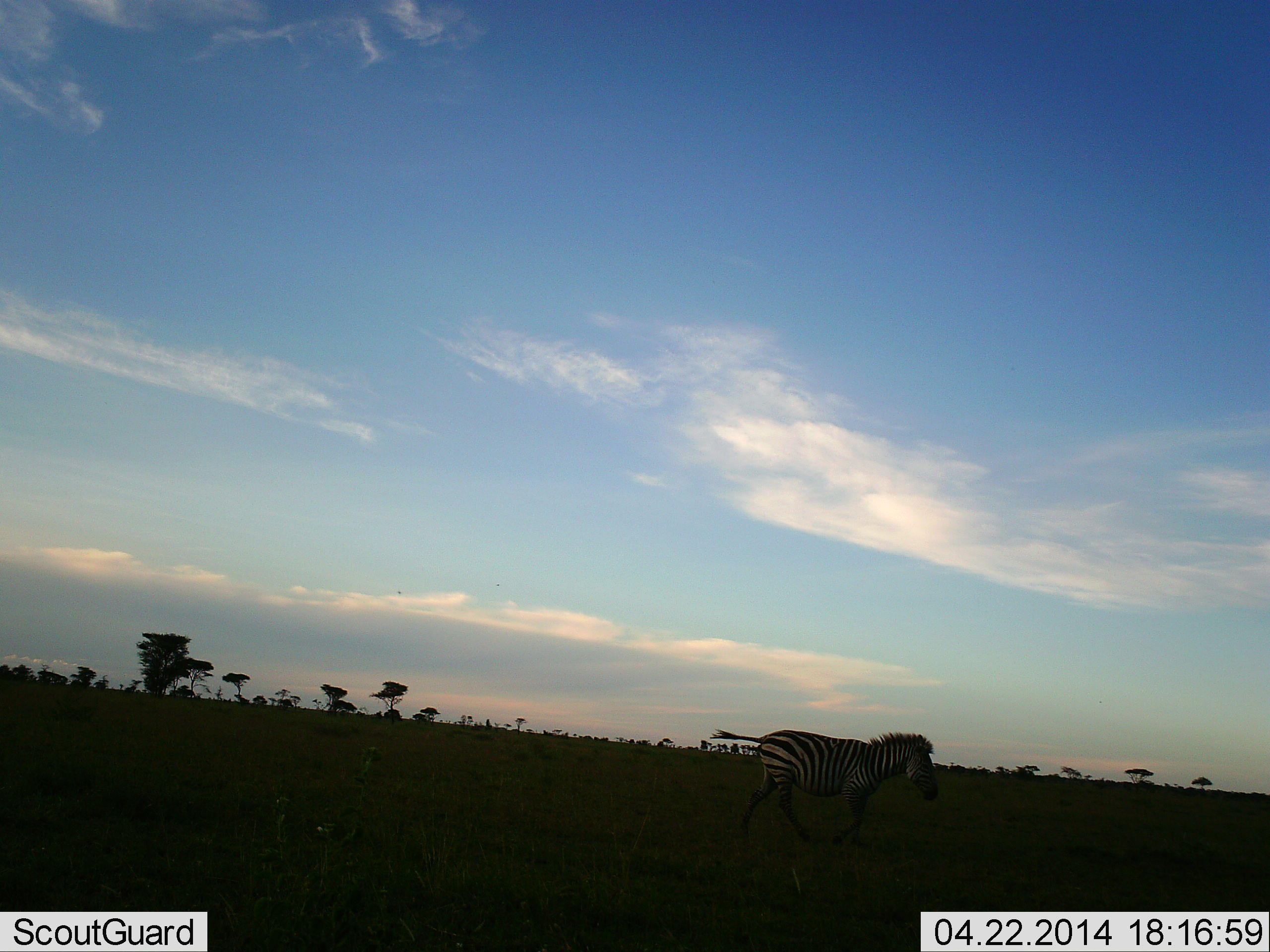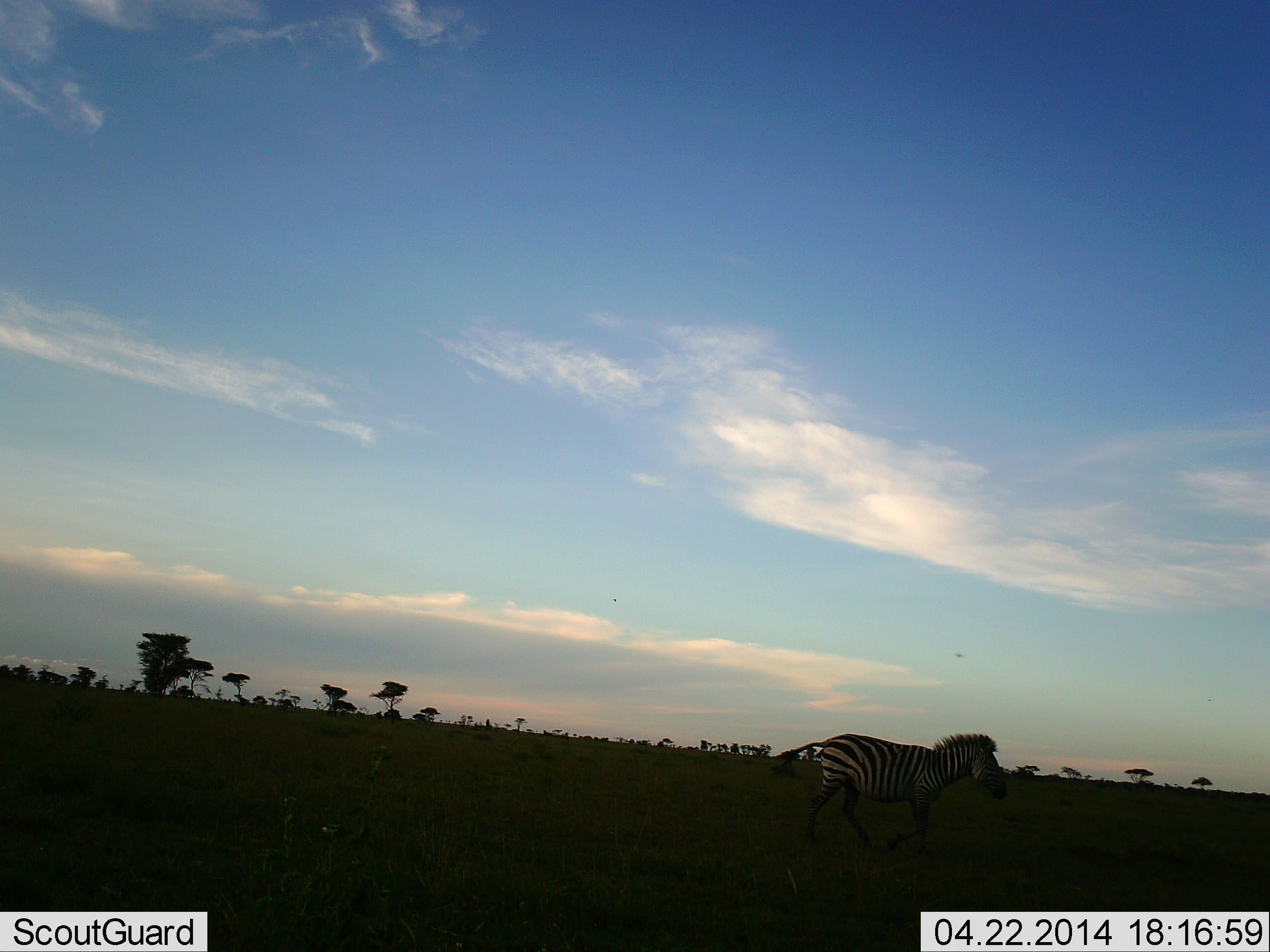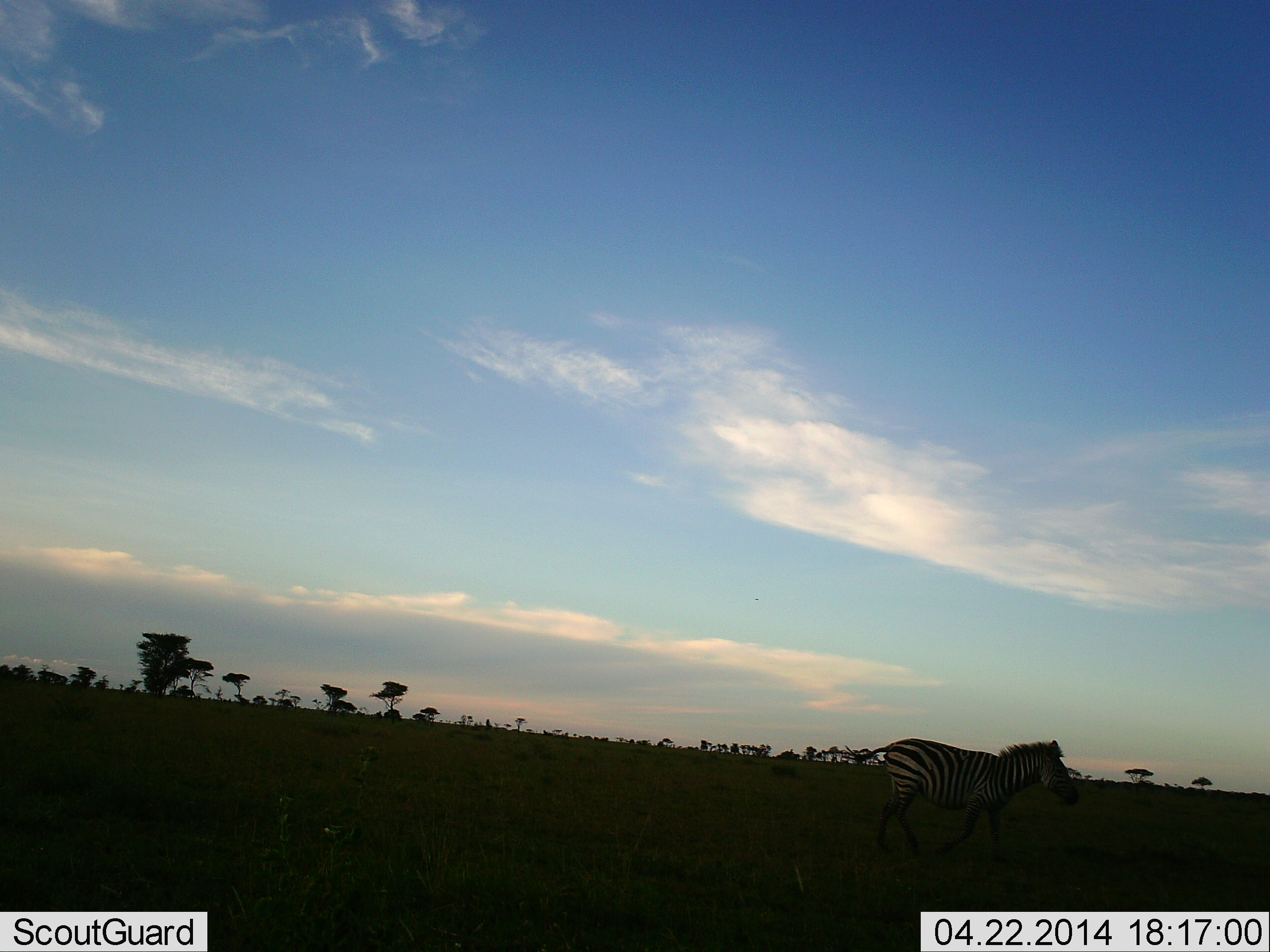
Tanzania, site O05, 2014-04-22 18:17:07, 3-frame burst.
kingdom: Animalia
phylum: Chordata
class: Mammalia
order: Perissodactyla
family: Equidae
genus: Equus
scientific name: Equus quagga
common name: plains zebra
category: zebra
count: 1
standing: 10%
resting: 0%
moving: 90%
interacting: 0%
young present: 0%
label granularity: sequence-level